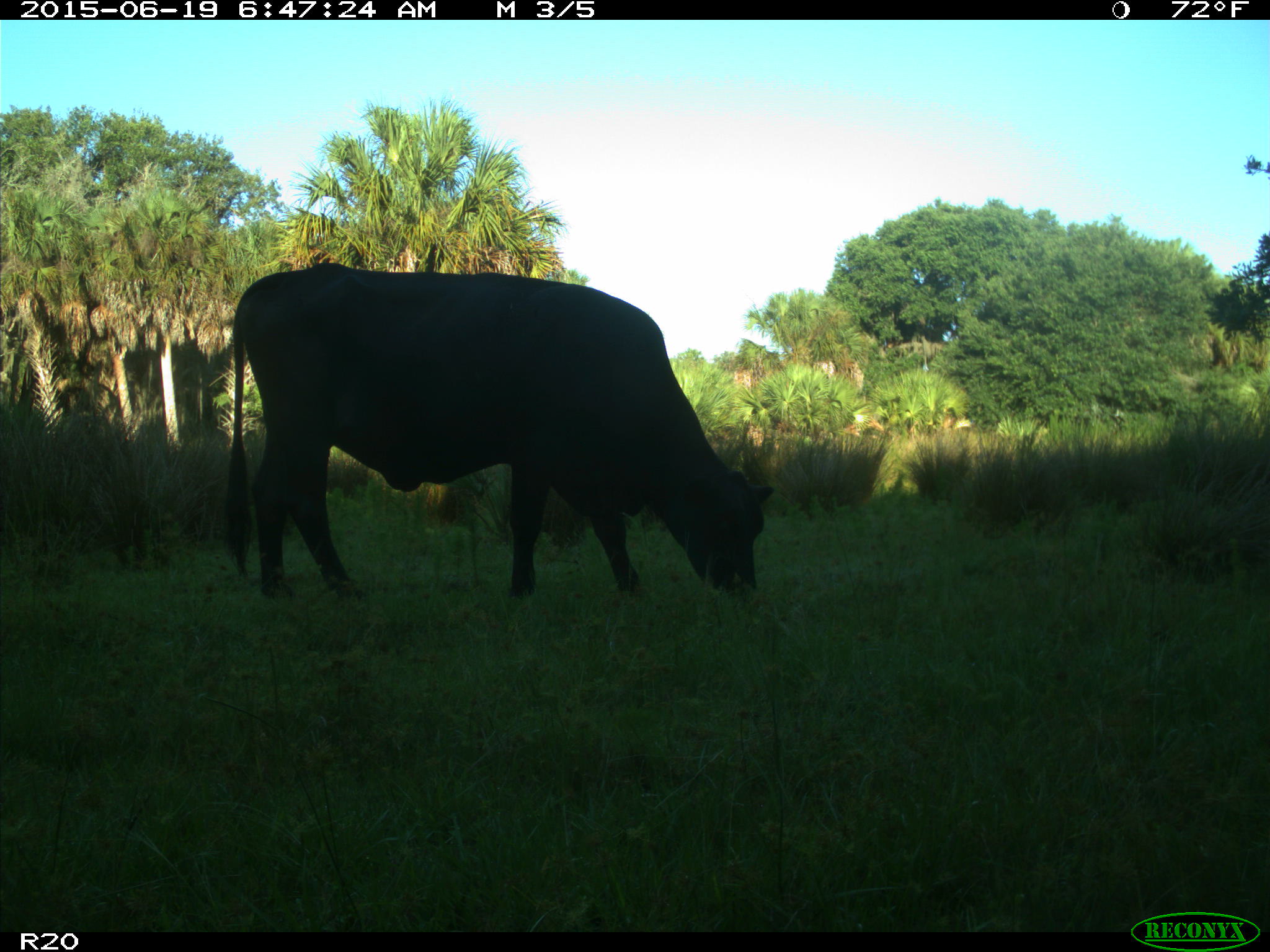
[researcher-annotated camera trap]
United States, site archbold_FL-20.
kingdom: Animalia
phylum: Chordata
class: Mammalia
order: Artiodactyla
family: Bovidae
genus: Bos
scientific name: Bos taurus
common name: domestic cow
Bos taurus (domestic cow).